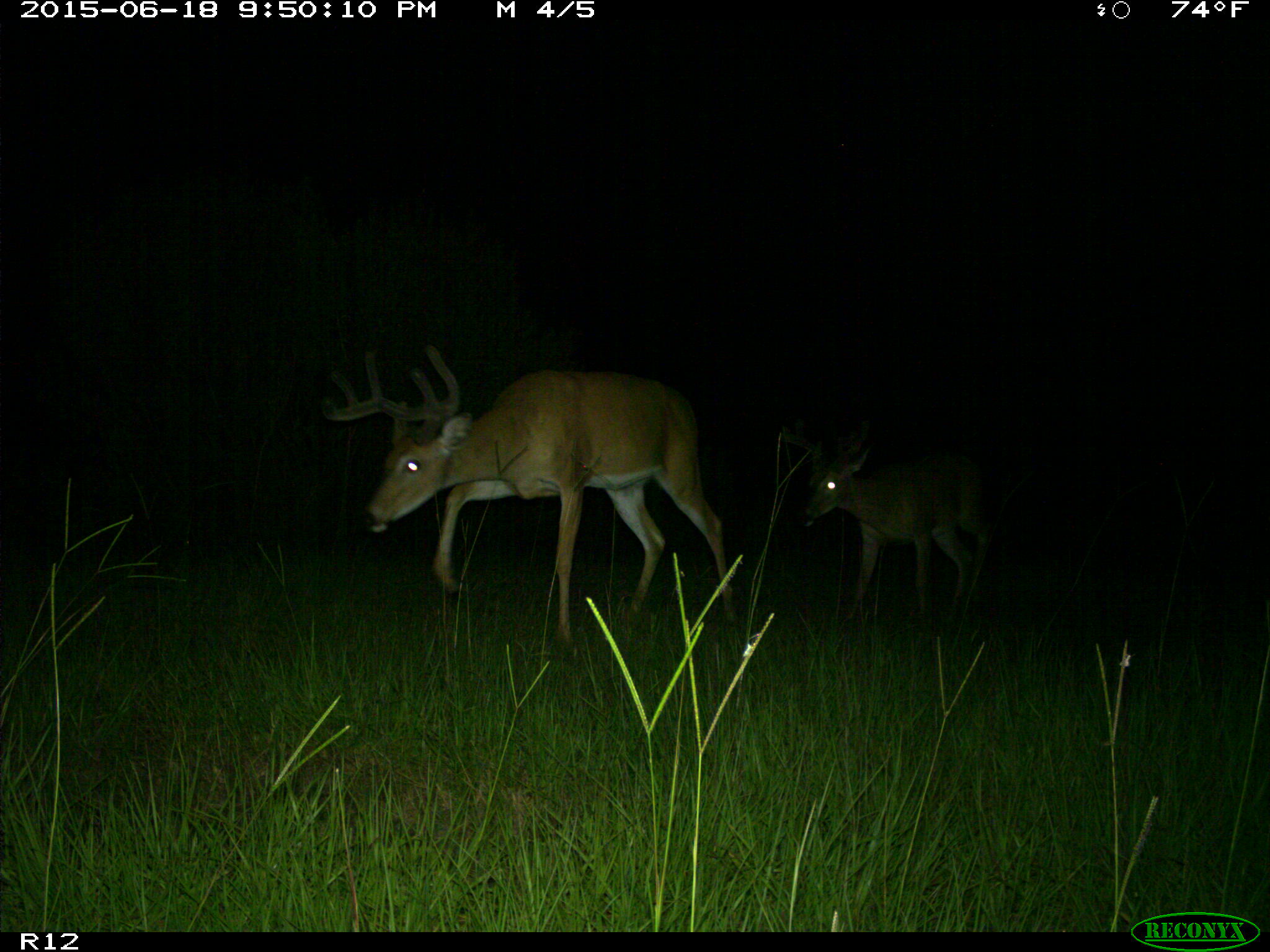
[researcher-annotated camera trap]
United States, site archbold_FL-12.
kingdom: Animalia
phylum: Chordata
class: Mammalia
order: Artiodactyla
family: Cervidae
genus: Odocoileus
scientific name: Odocoileus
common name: deer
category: unidentified deer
Unidentified deer (deer) (Odocoileus).